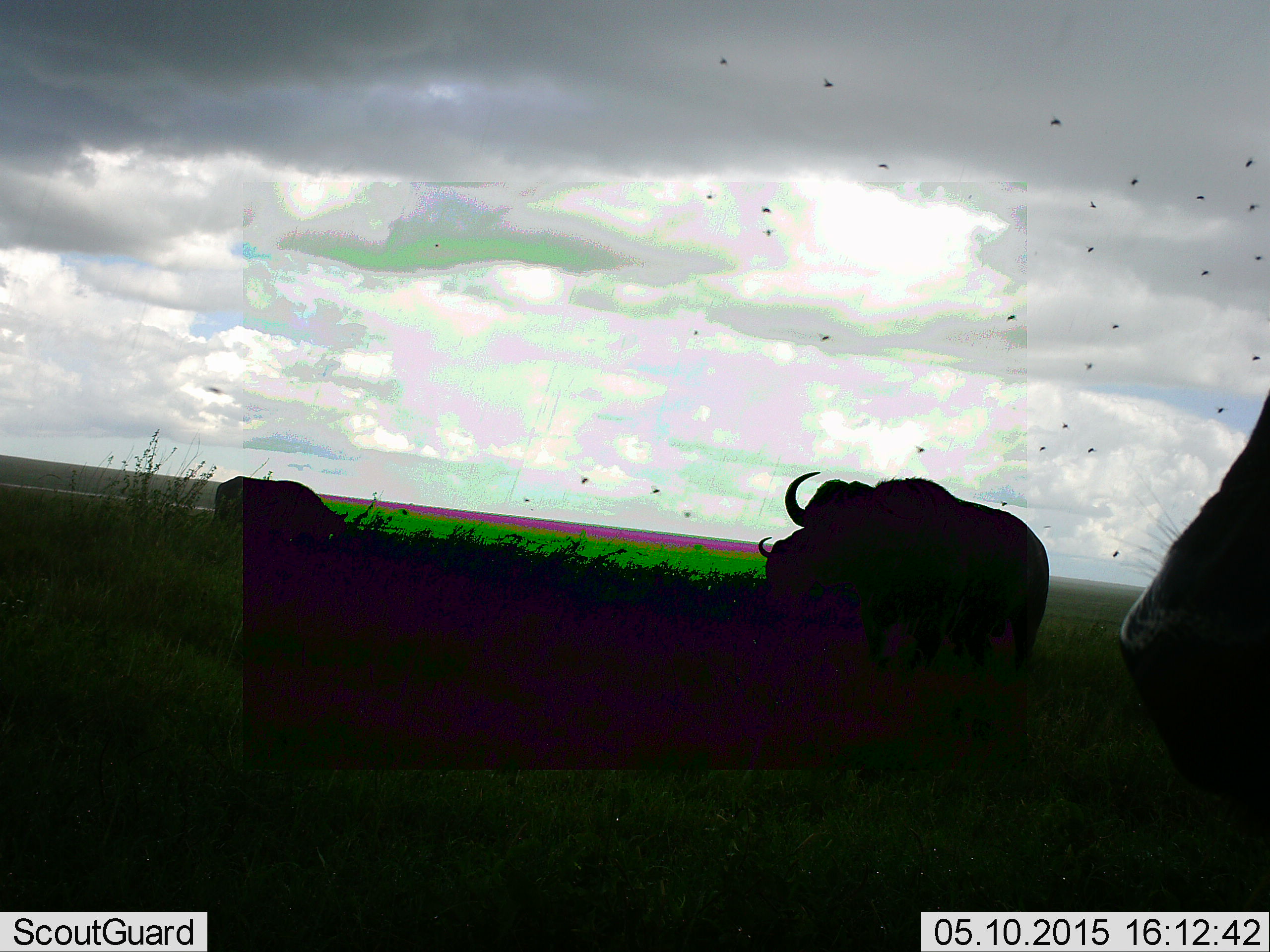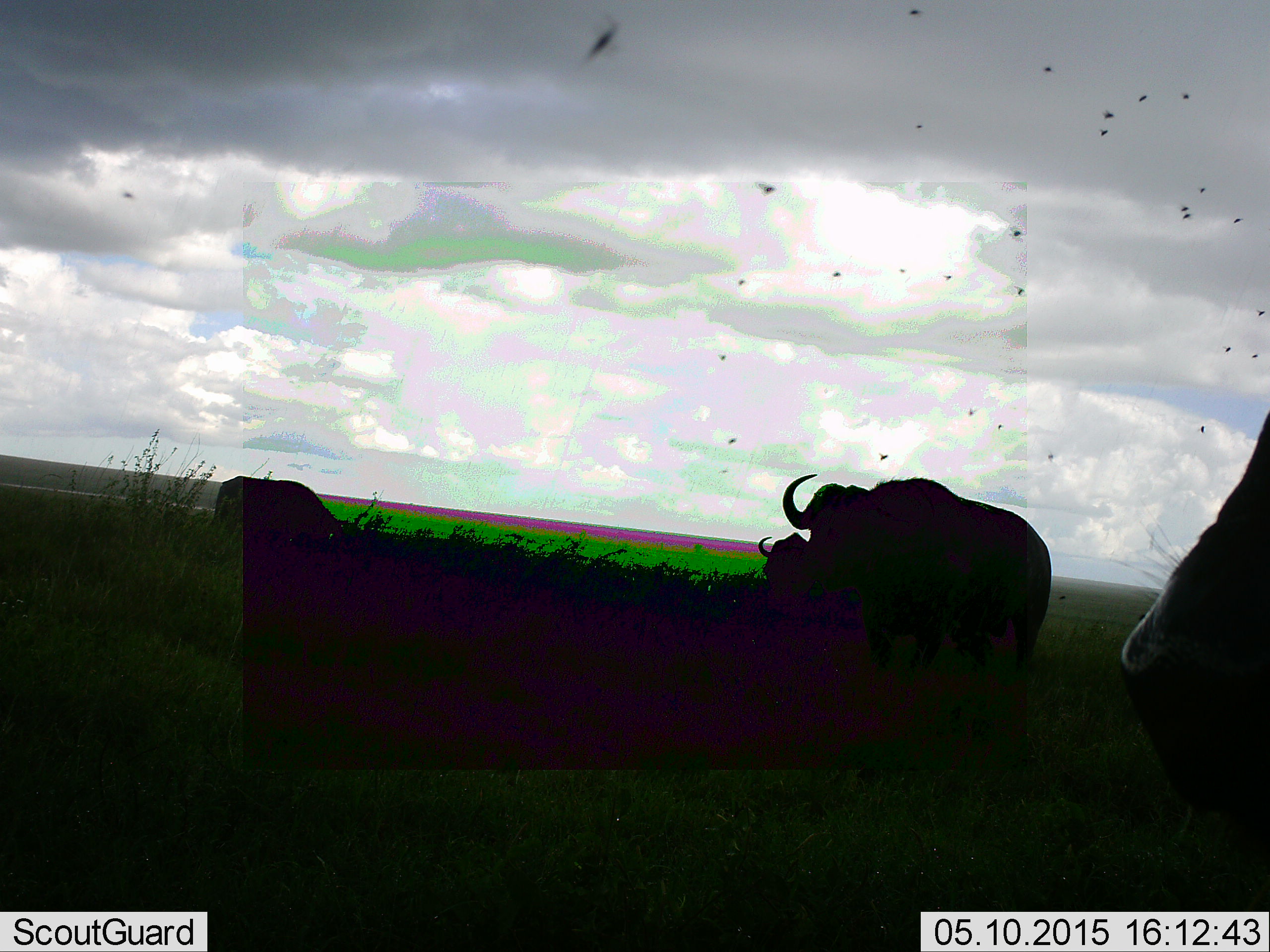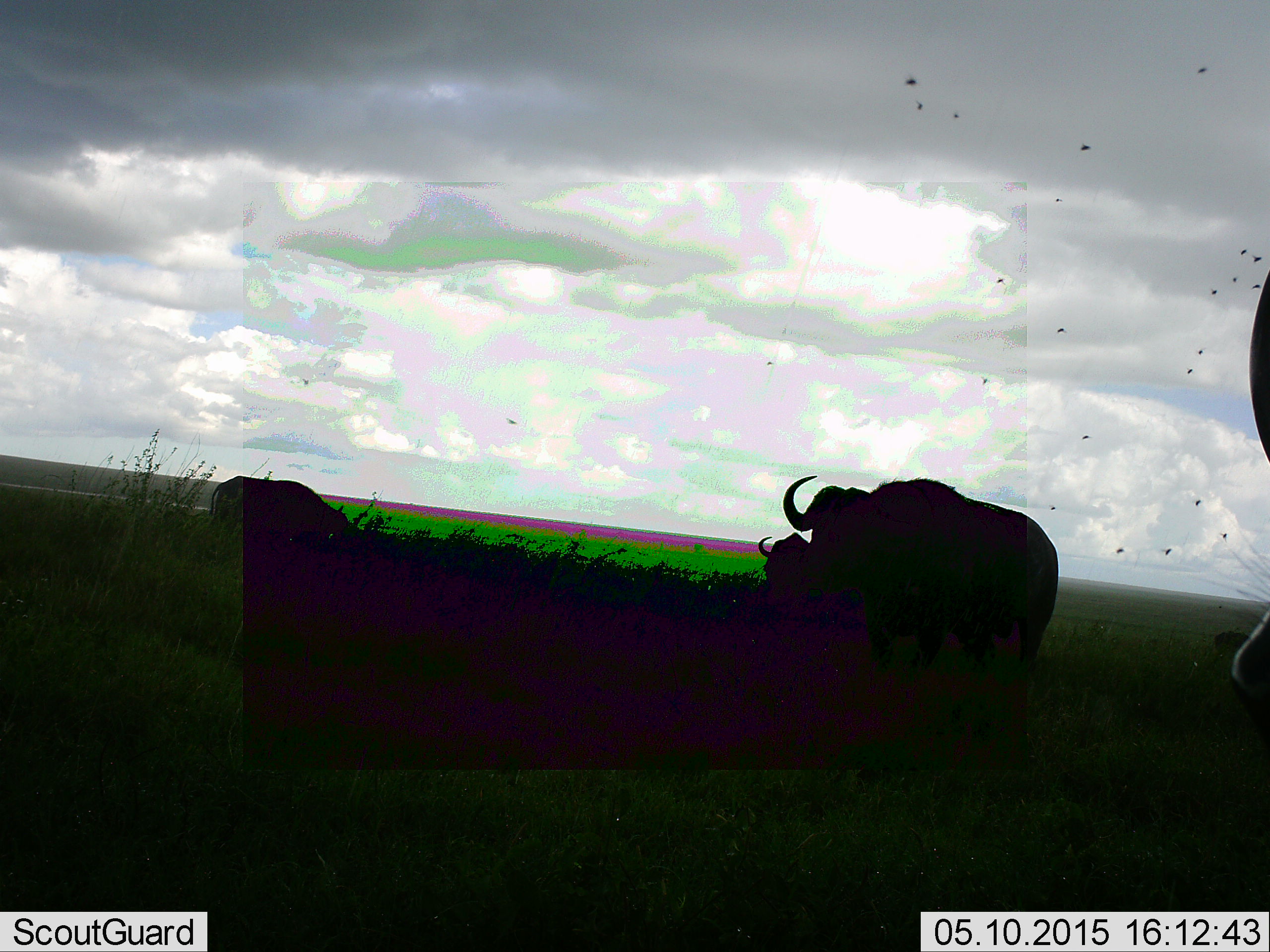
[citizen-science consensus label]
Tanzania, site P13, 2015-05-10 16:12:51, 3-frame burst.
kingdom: Animalia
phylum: Chordata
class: Mammalia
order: Artiodactyla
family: Bovidae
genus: Syncerus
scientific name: Syncerus caffer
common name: cape buffalo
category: buffalo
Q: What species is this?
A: Buffalo (cape buffalo) (Syncerus caffer).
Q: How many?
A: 4.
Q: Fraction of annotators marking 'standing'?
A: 77%.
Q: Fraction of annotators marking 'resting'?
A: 8%.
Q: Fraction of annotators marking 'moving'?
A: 15%.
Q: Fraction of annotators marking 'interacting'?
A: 0%.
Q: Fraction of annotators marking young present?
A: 0%.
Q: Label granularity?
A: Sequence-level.